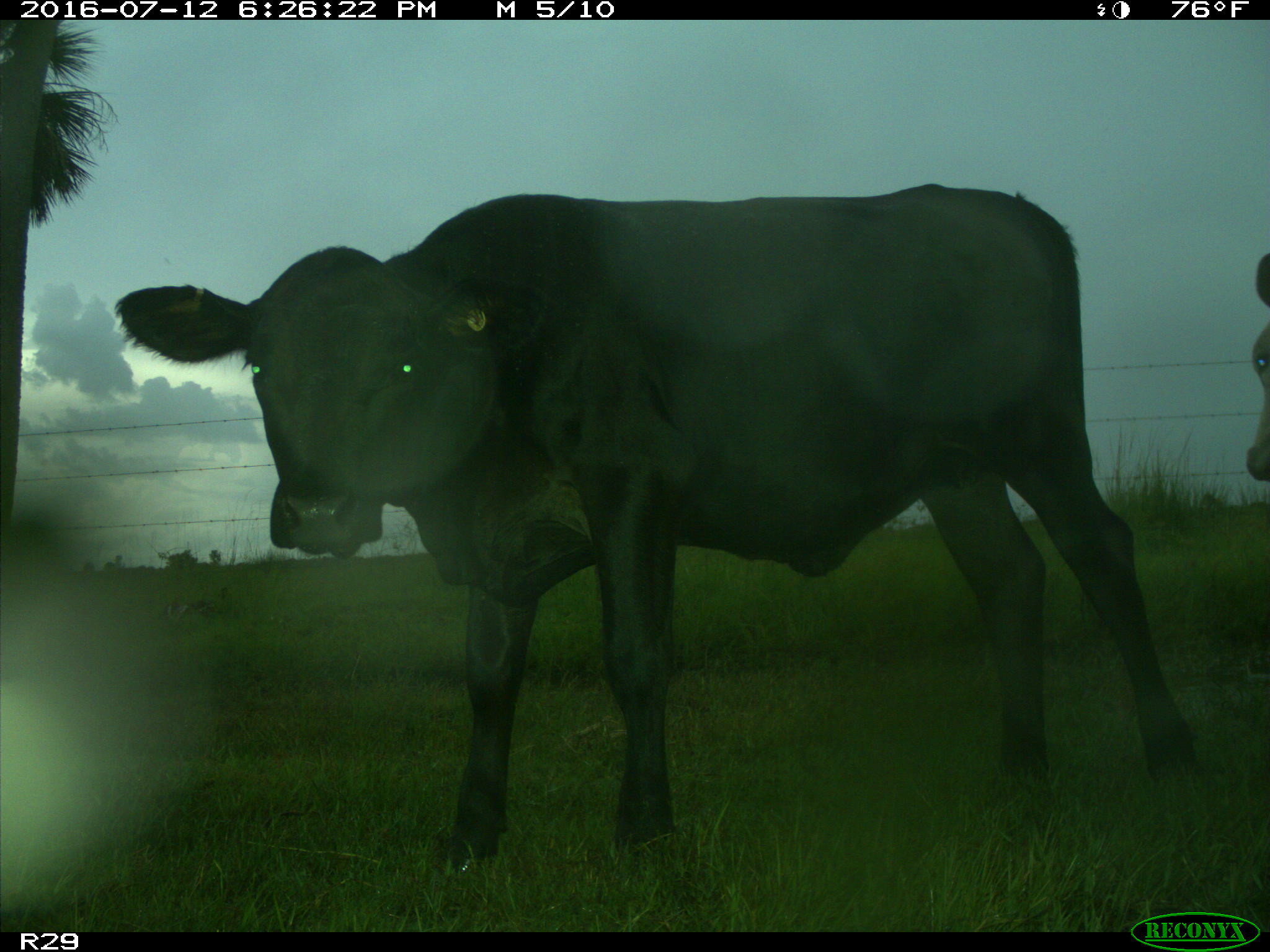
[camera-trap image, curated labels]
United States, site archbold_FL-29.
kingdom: Animalia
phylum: Chordata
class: Mammalia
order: Artiodactyla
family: Bovidae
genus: Bos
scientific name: Bos taurus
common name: domestic cow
Bos taurus (domestic cow).